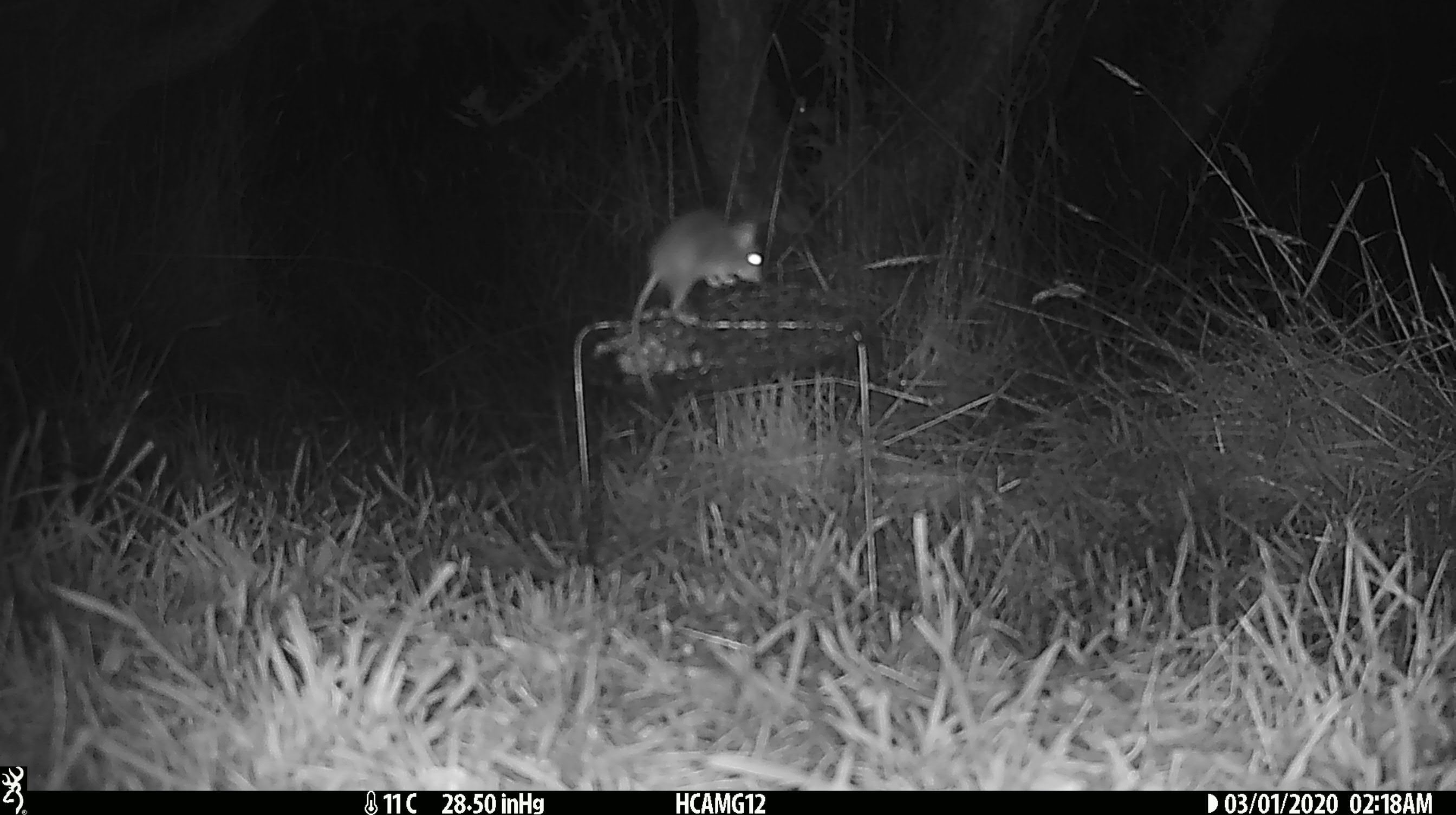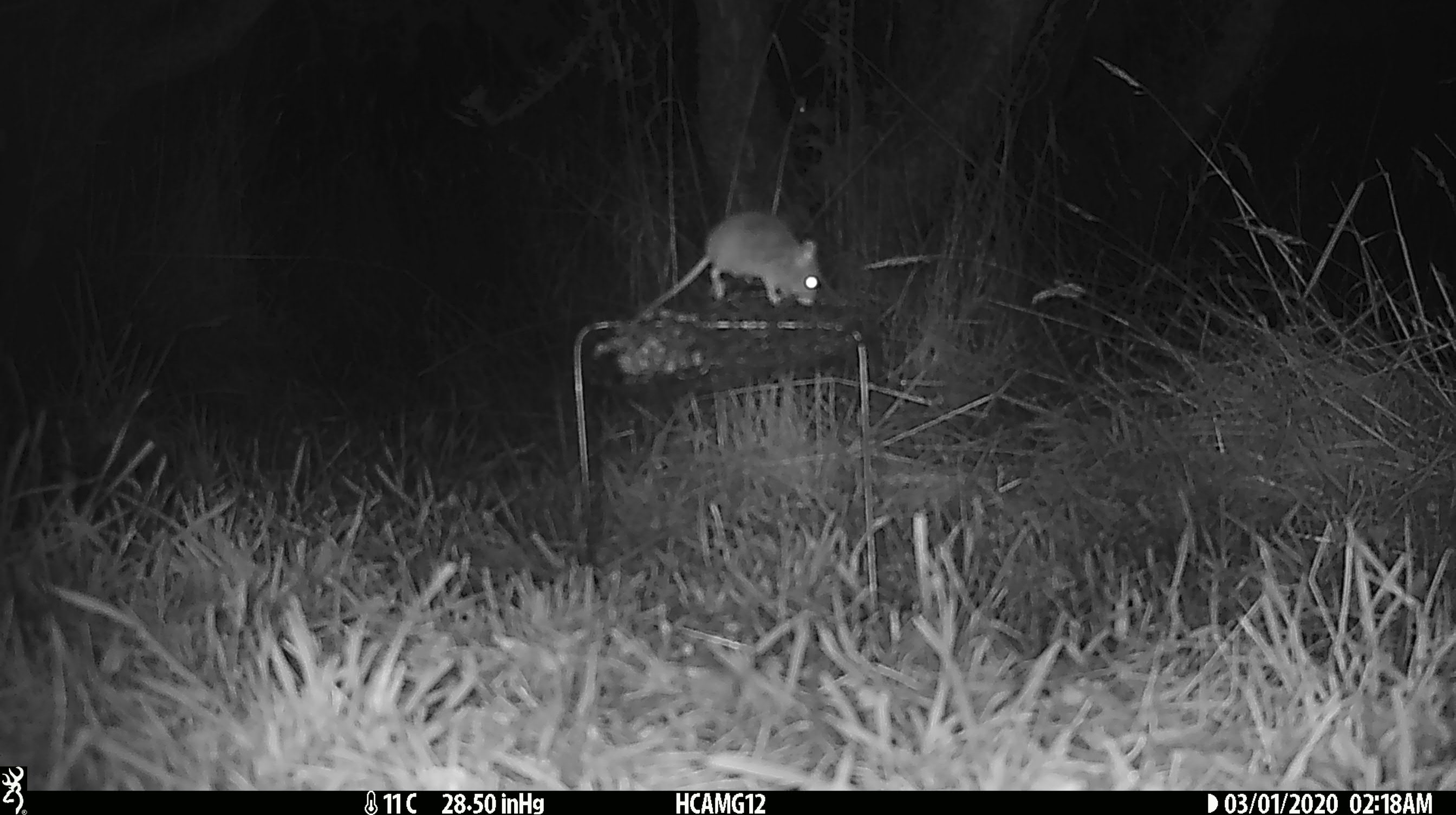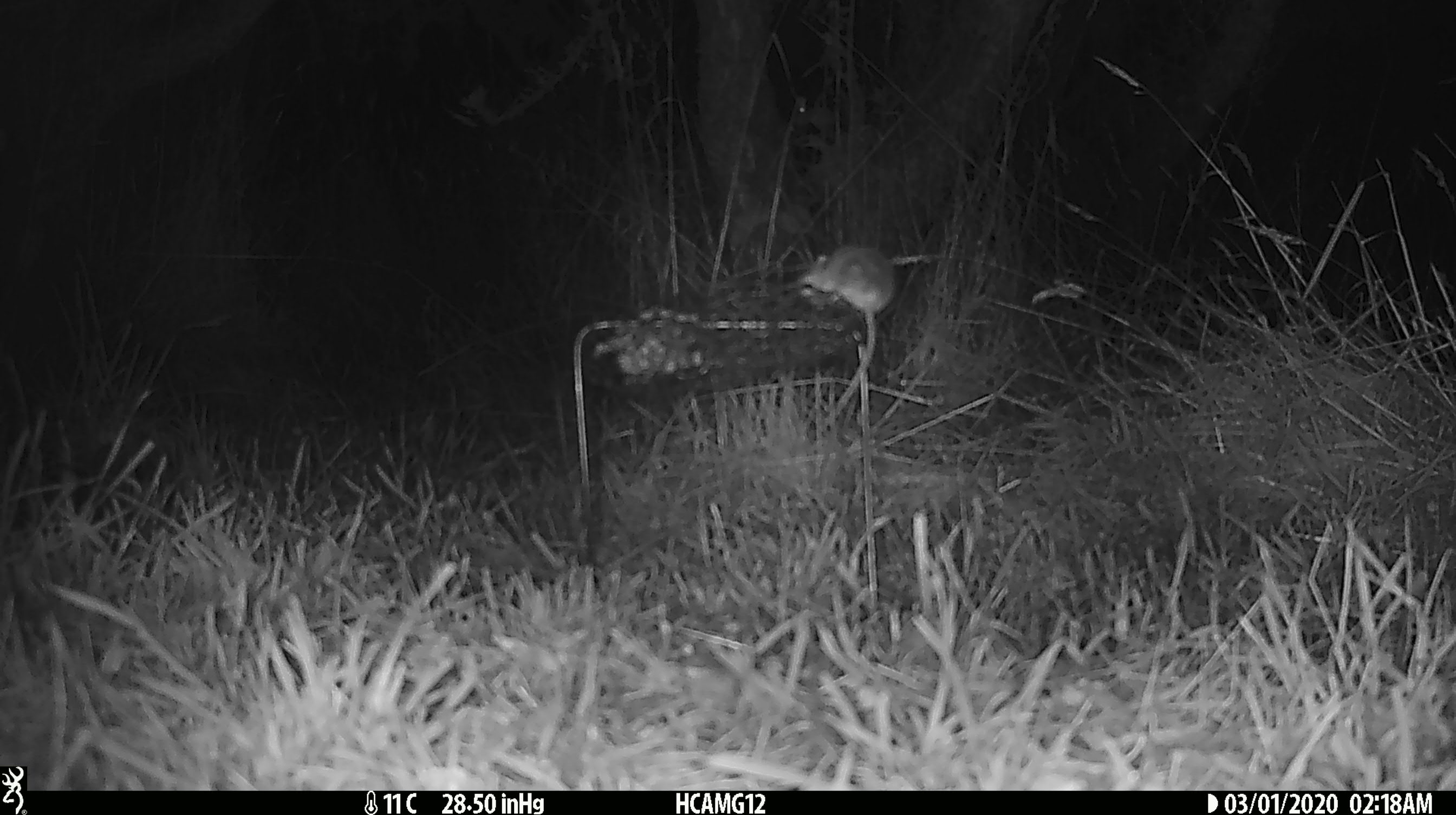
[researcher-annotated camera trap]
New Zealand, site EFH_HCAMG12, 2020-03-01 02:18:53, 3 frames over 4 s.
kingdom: Animalia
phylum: Chordata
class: Mammalia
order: Rodentia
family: Muridae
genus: Mus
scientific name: Mus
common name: mouse